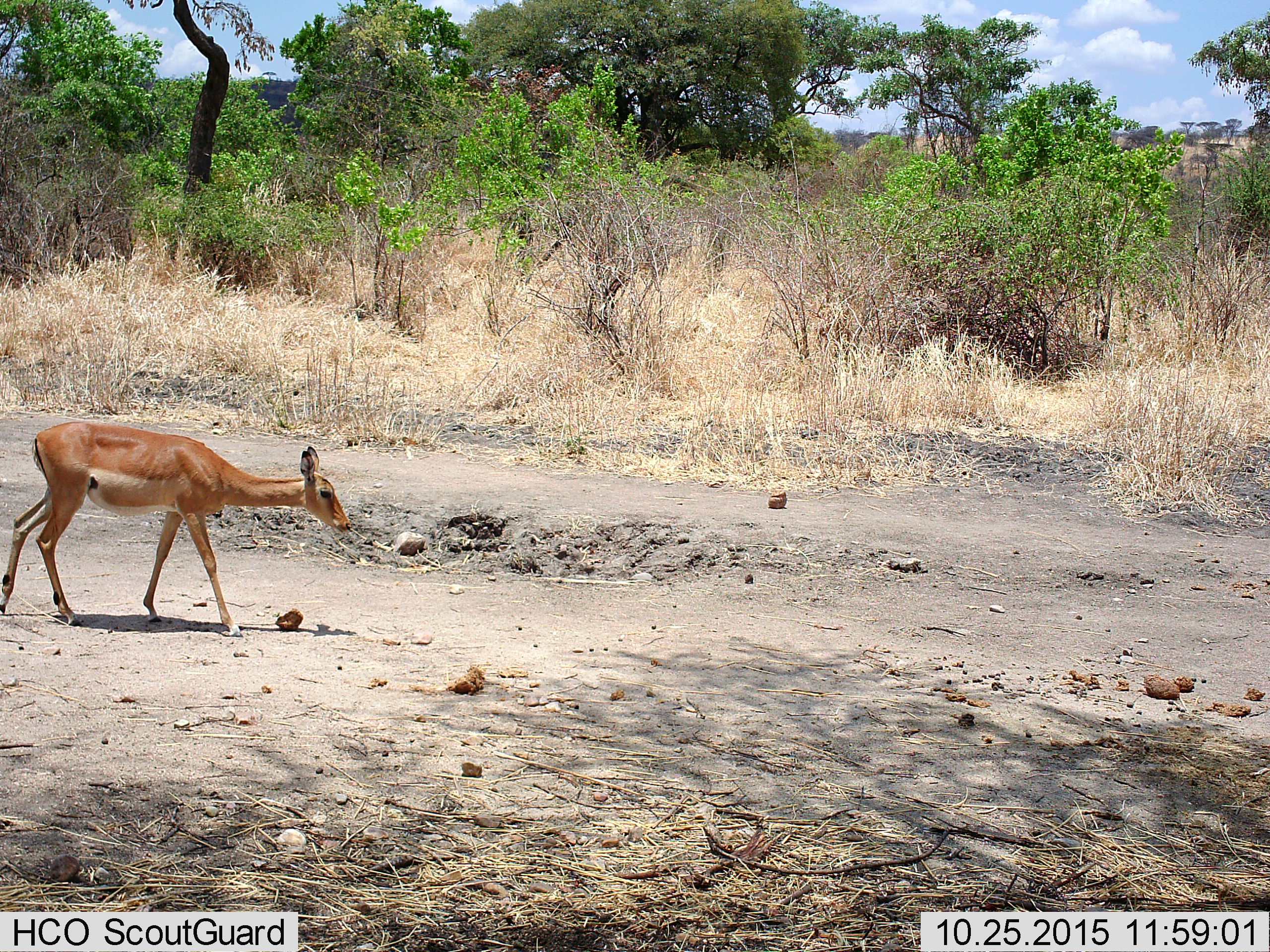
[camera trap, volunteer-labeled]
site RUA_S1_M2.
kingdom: Animalia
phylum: Chordata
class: Mammalia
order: Artiodactyla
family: Bovidae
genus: Aepyceros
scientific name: Aepyceros melampus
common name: impala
Impala (Aepyceros melampus), count 1. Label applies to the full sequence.